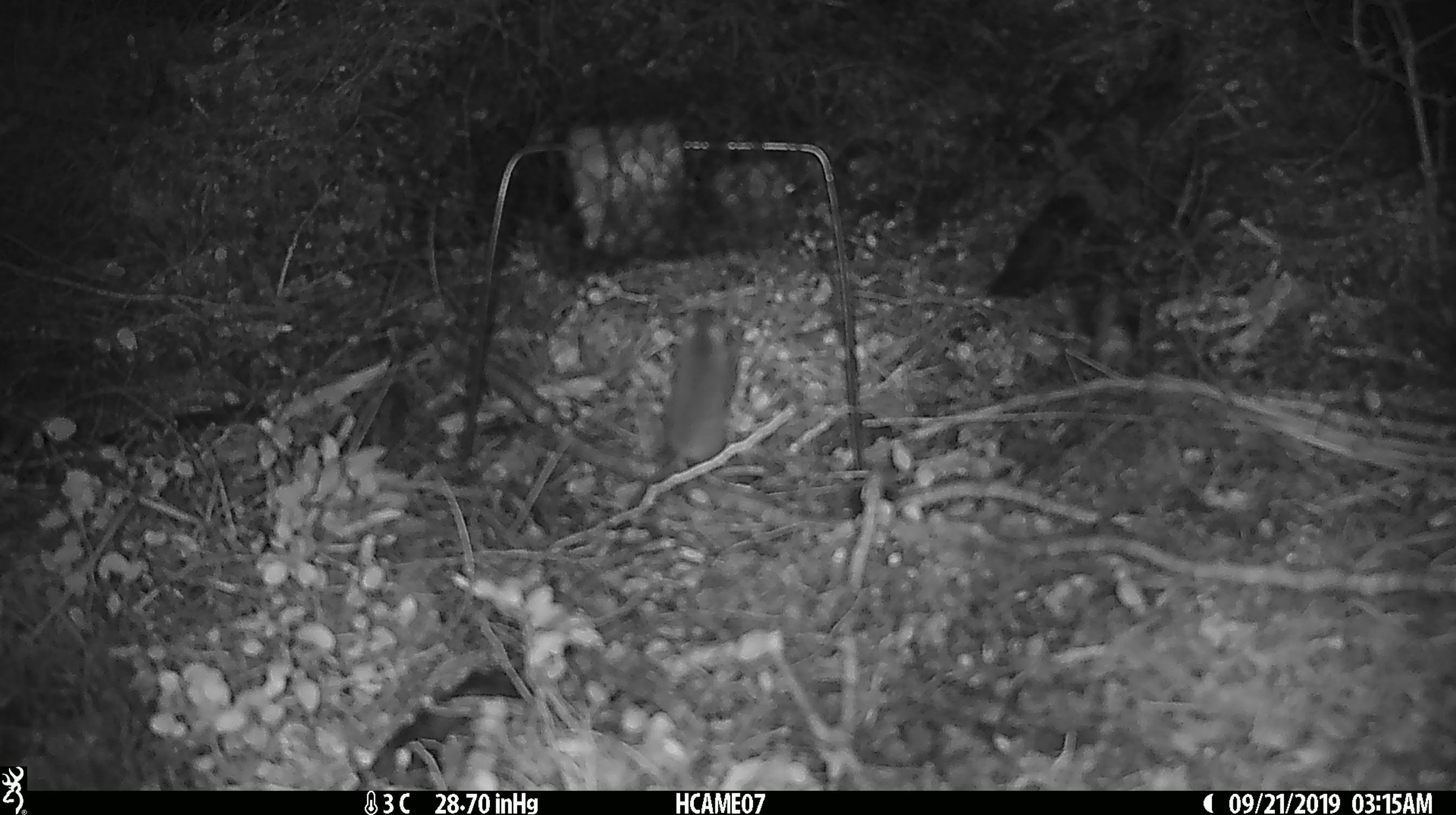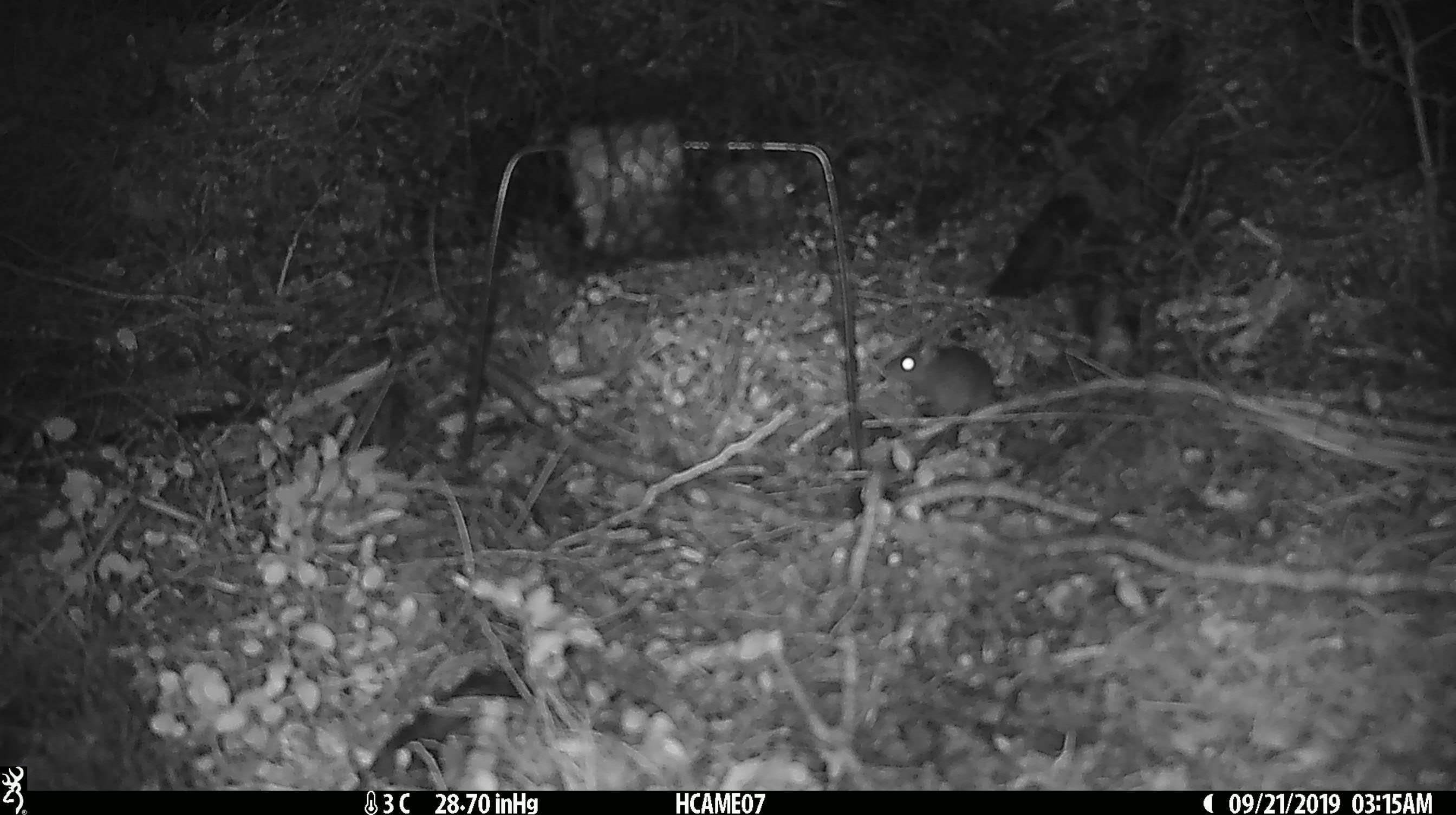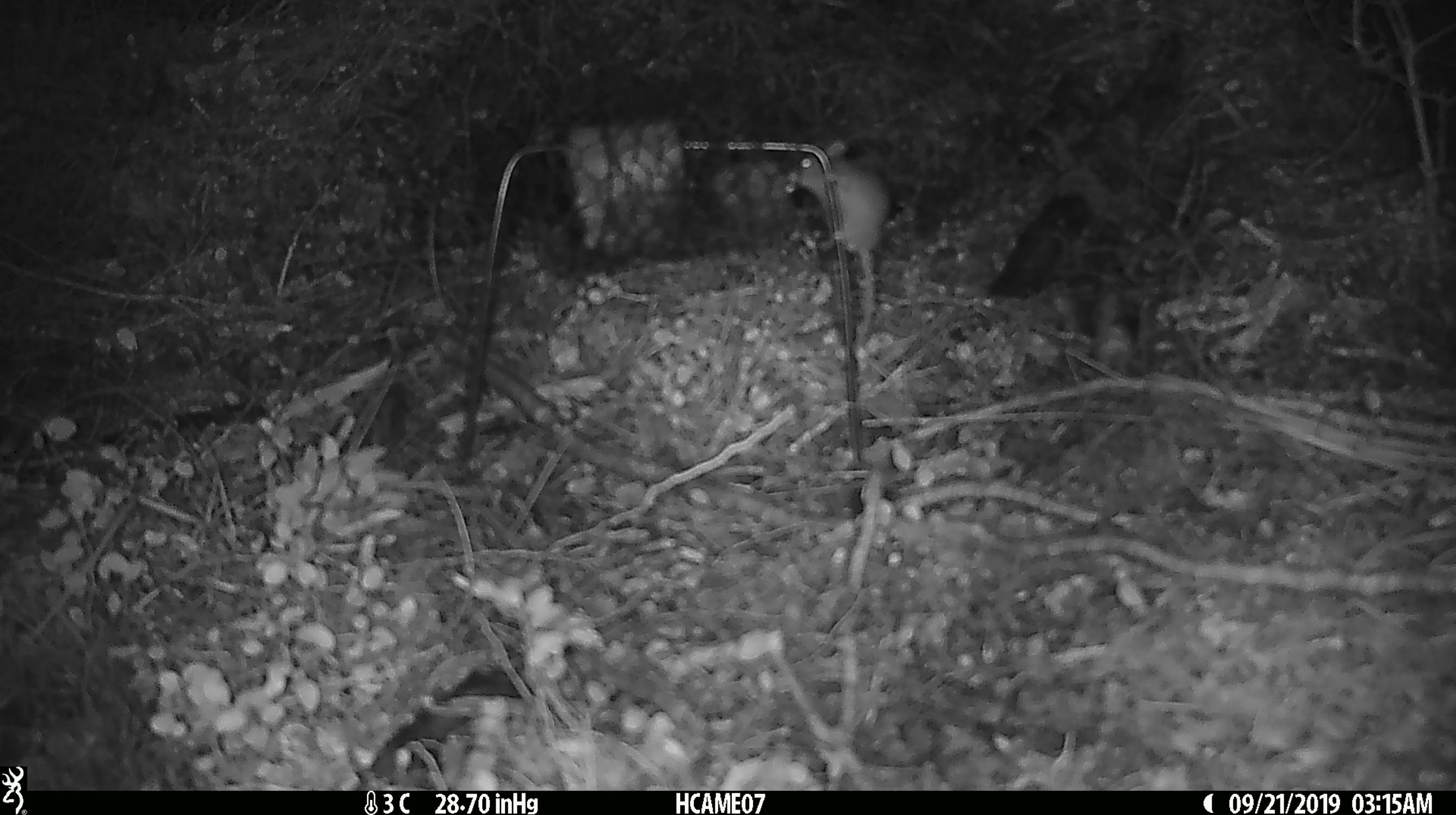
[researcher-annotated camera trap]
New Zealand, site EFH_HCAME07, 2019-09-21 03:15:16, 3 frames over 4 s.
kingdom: Animalia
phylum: Chordata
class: Mammalia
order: Rodentia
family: Muridae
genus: Mus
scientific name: Mus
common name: mouse